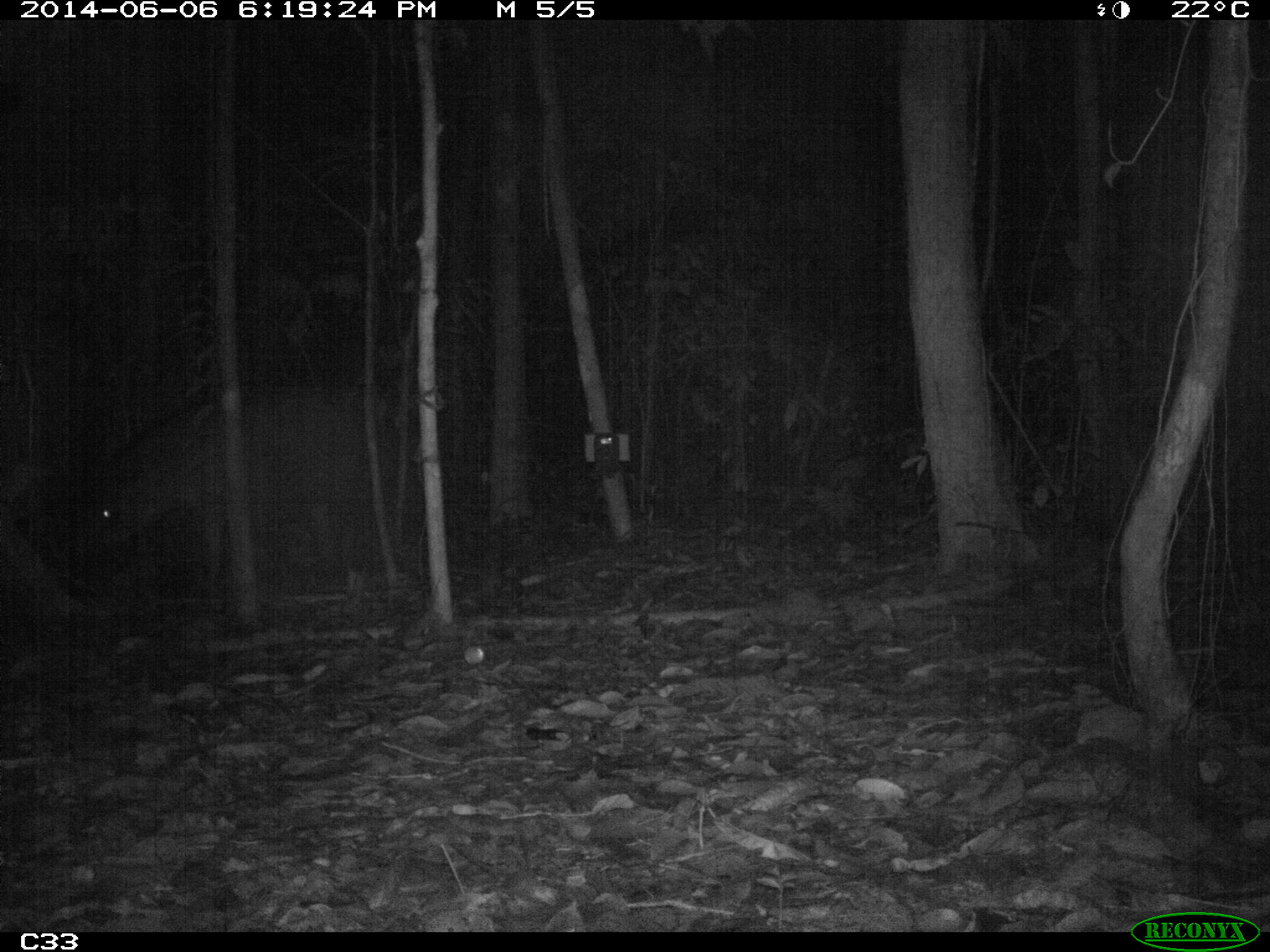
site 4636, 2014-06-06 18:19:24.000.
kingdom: Animalia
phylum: Chordata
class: Mammalia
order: Perissodactyla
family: Tapiridae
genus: Tapirus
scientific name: Tapirus terrestris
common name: south american tapir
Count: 1.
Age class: adult.